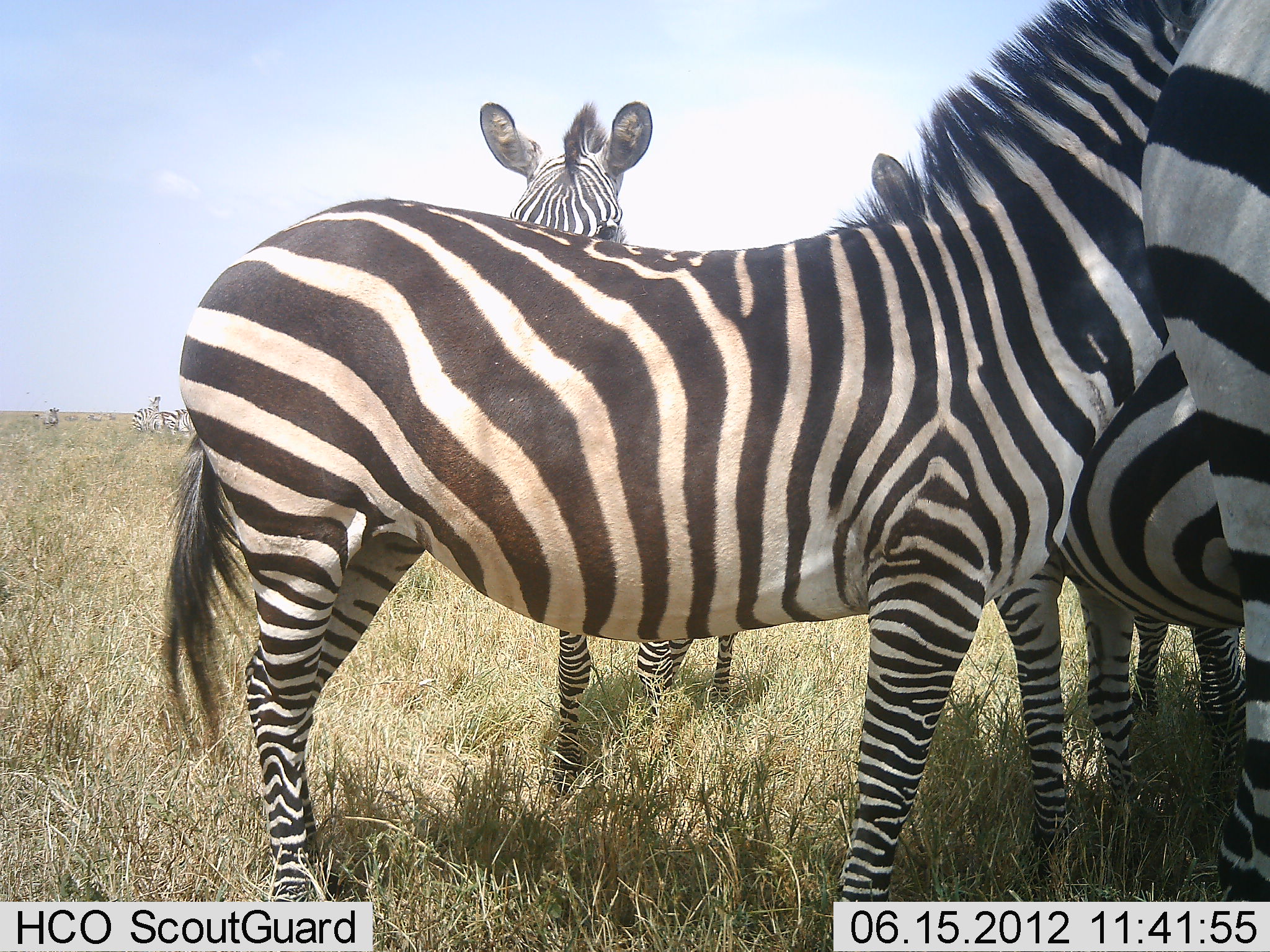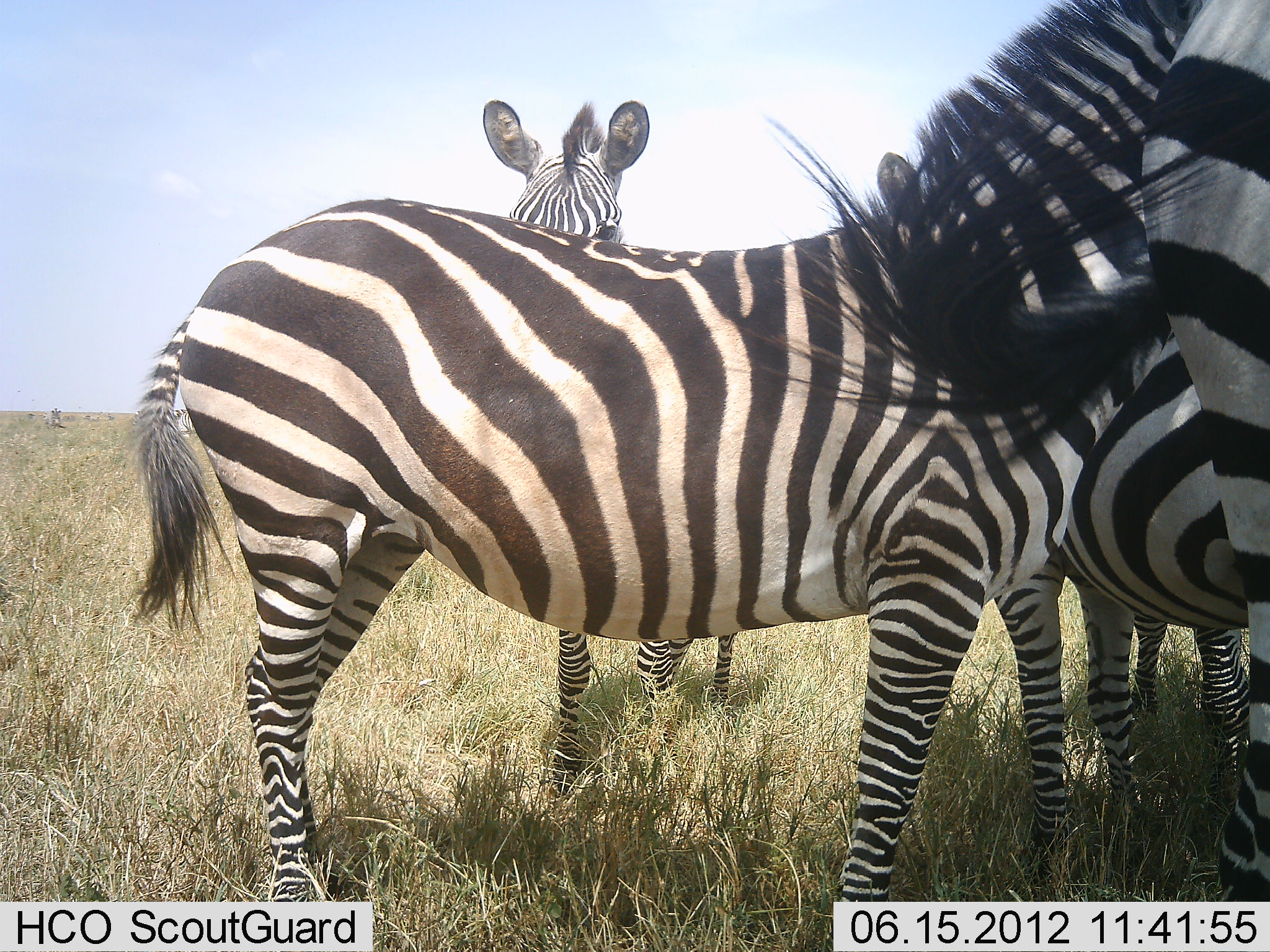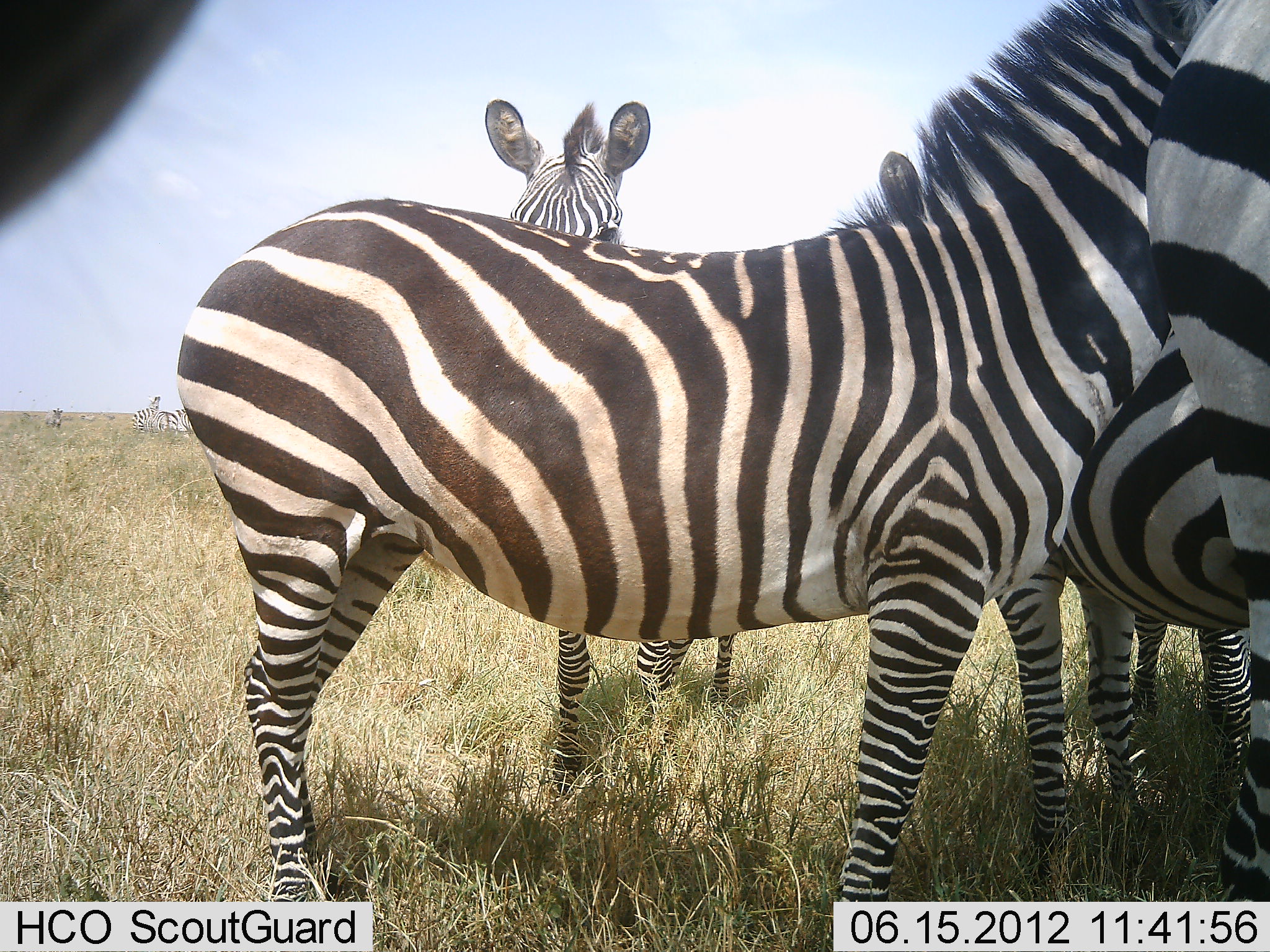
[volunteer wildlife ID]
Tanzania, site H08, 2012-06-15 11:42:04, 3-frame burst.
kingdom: Animalia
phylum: Chordata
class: Mammalia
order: Perissodactyla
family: Equidae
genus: Equus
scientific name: Equus quagga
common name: plains zebra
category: zebra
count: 4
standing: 90%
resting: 0%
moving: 10%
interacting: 10%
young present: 0%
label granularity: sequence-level